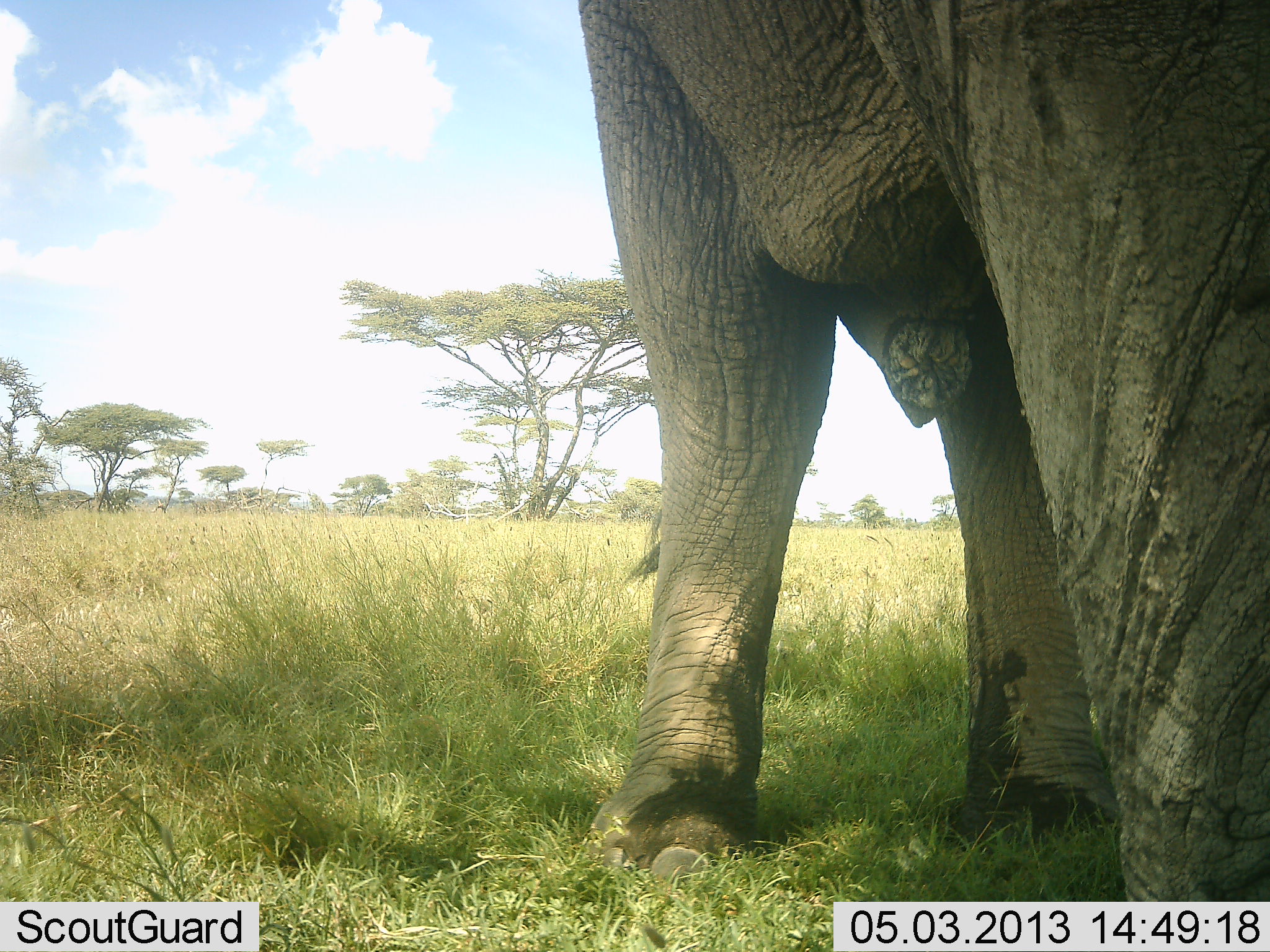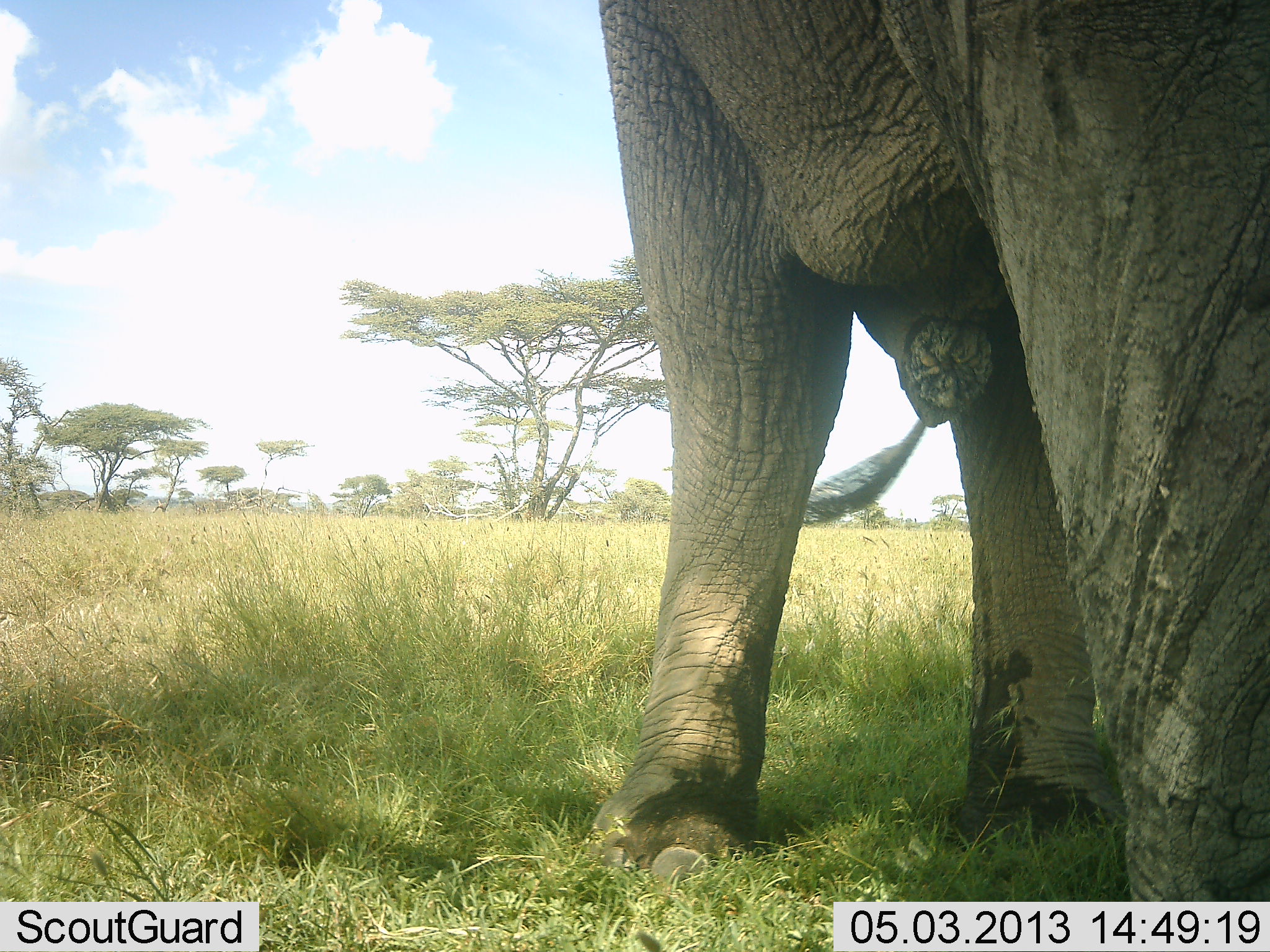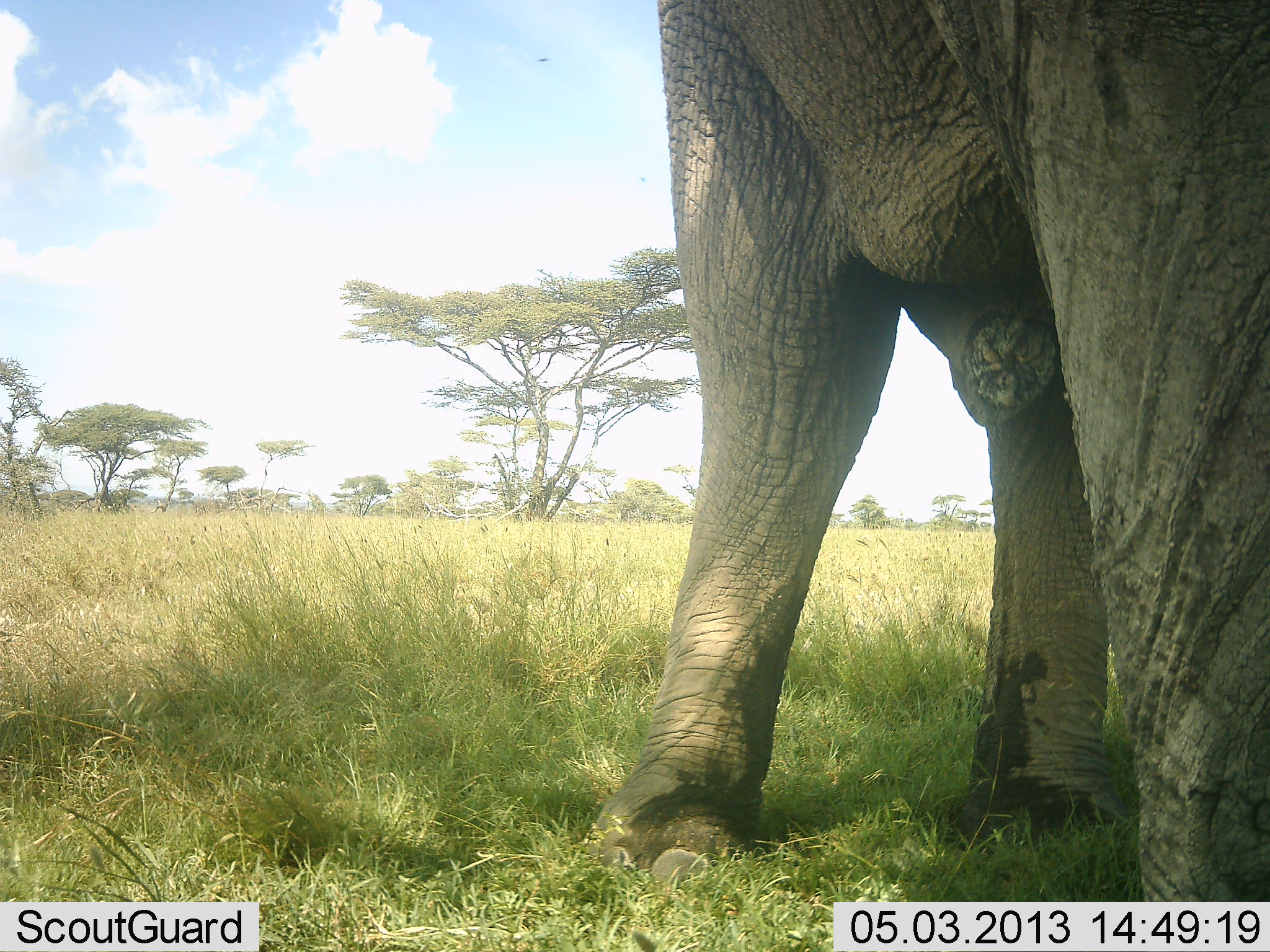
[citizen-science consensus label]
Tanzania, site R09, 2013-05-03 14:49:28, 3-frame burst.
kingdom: Animalia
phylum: Chordata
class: Mammalia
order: Proboscidea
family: Elephantidae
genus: Loxodonta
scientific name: Loxodonta africana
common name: african bush elephant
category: elephant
Elephant (african bush elephant) (Loxodonta africana), count 1. Behavior (volunteer vote fractions): standing 88%, resting 0%, moving 12%, interacting 6%. Young present (vote fraction): 0%. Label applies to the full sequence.